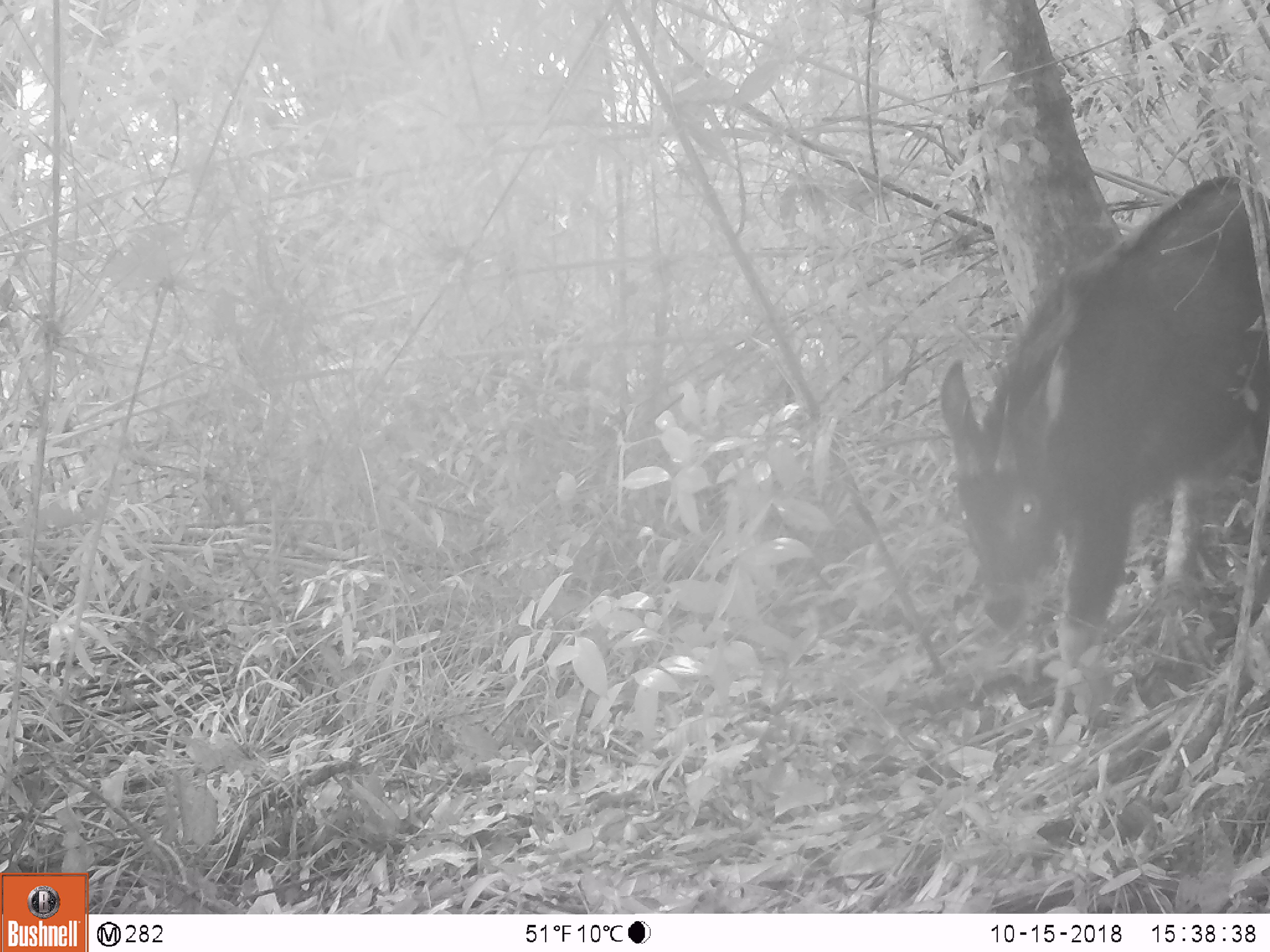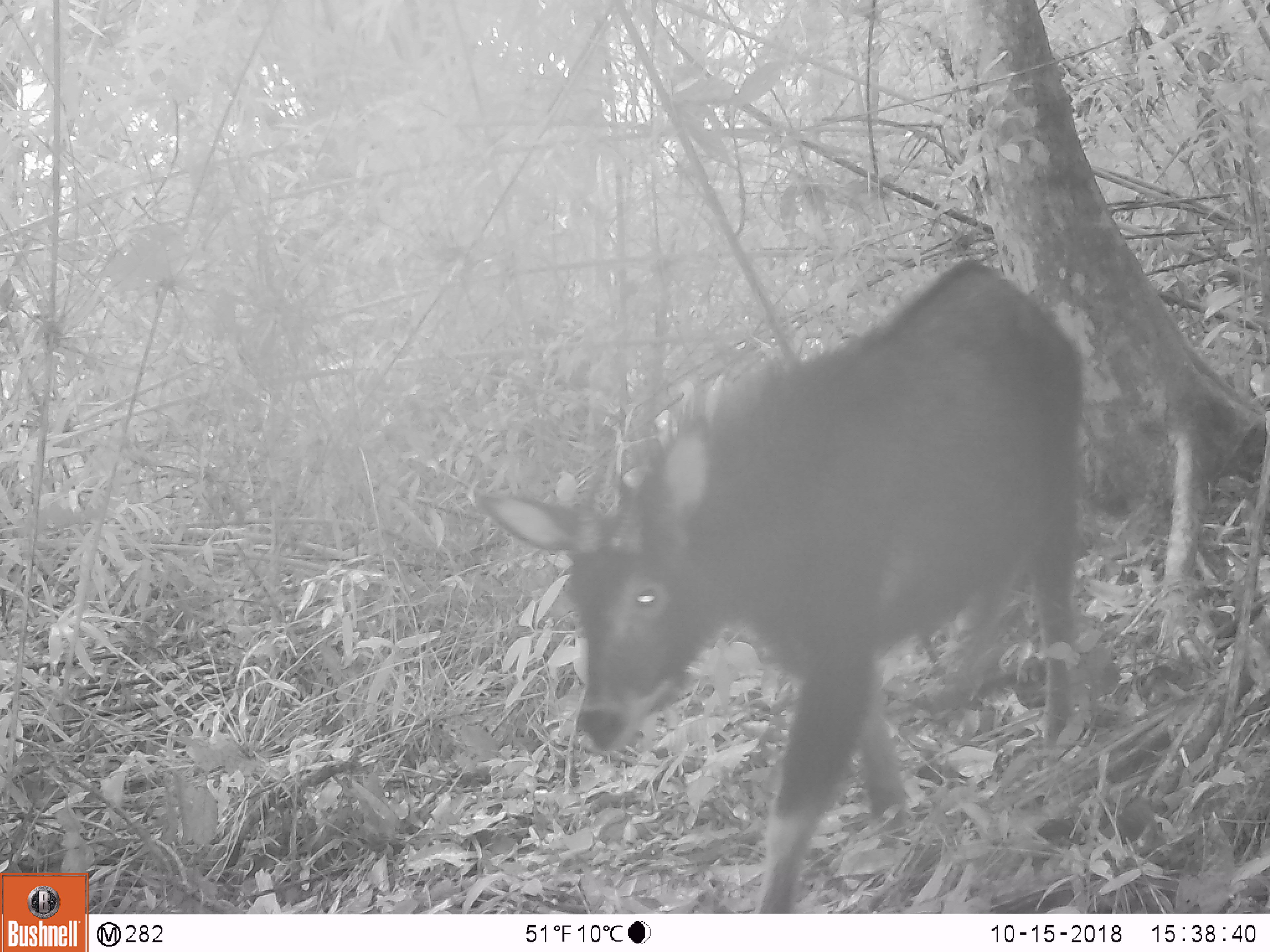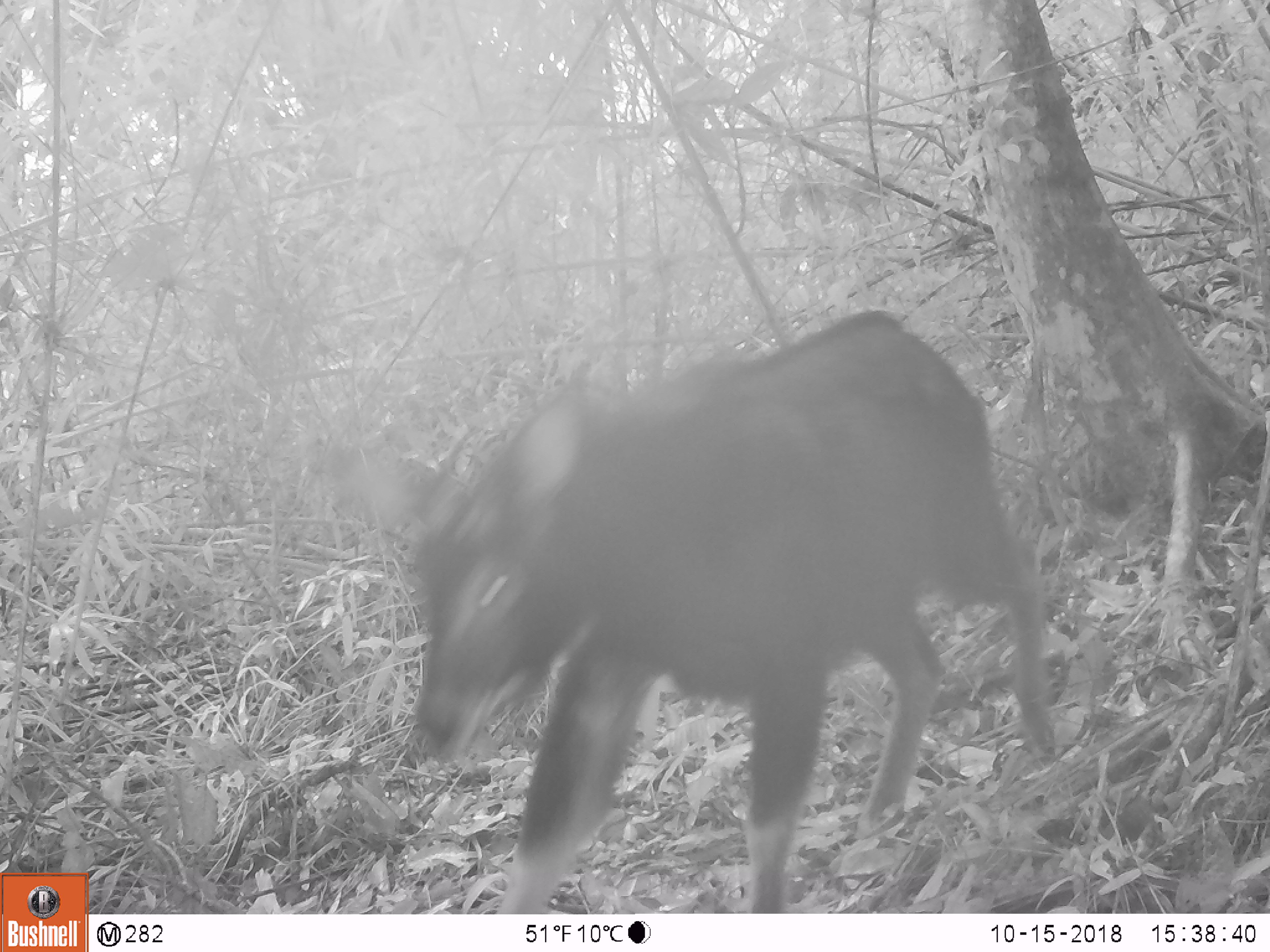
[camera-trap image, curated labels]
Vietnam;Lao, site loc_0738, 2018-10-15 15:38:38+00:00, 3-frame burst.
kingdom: Animalia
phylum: Chordata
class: Mammalia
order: Artiodactyla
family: Bovidae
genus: Capricornis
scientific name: Capricornis sumatraensis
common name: chinese serow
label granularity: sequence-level